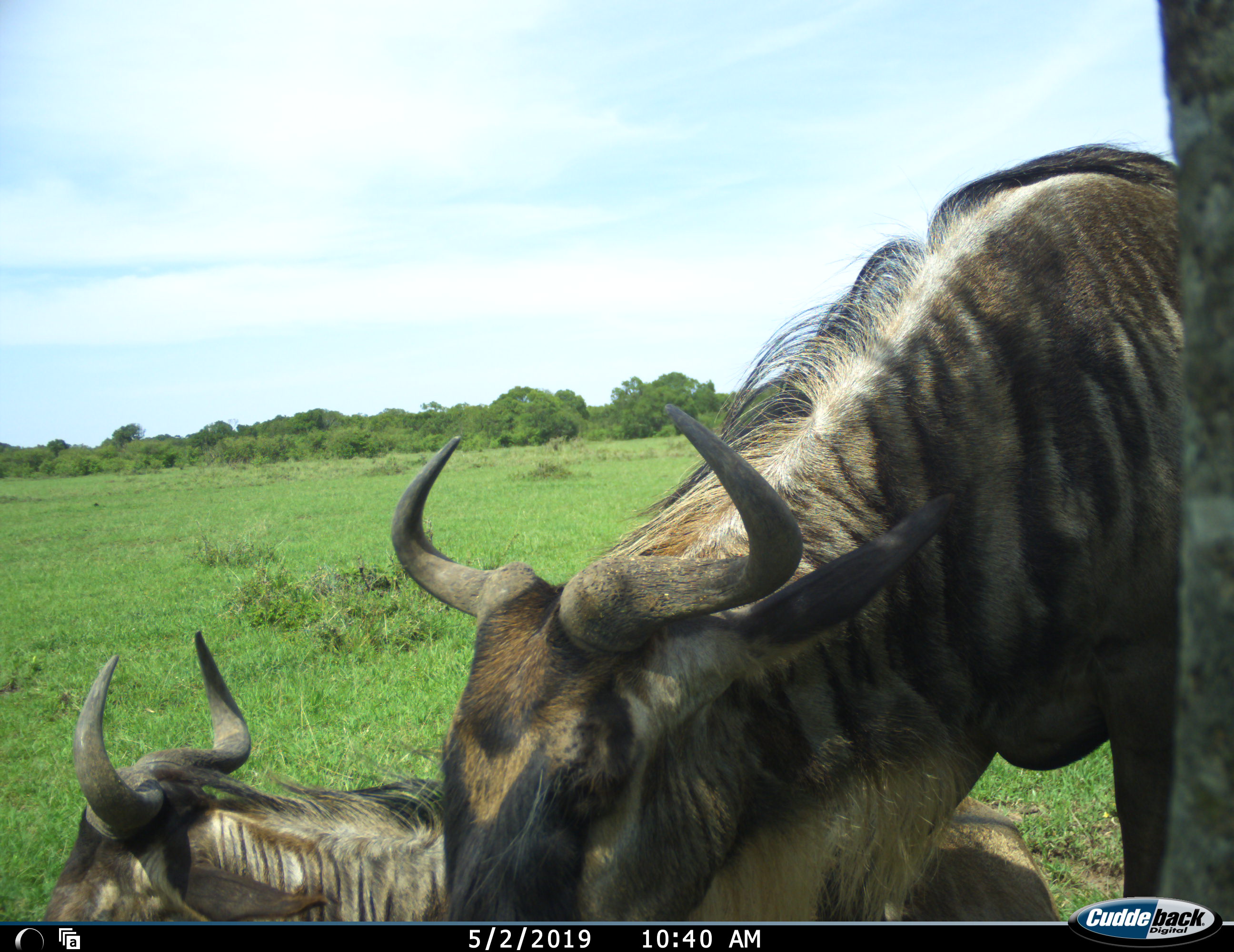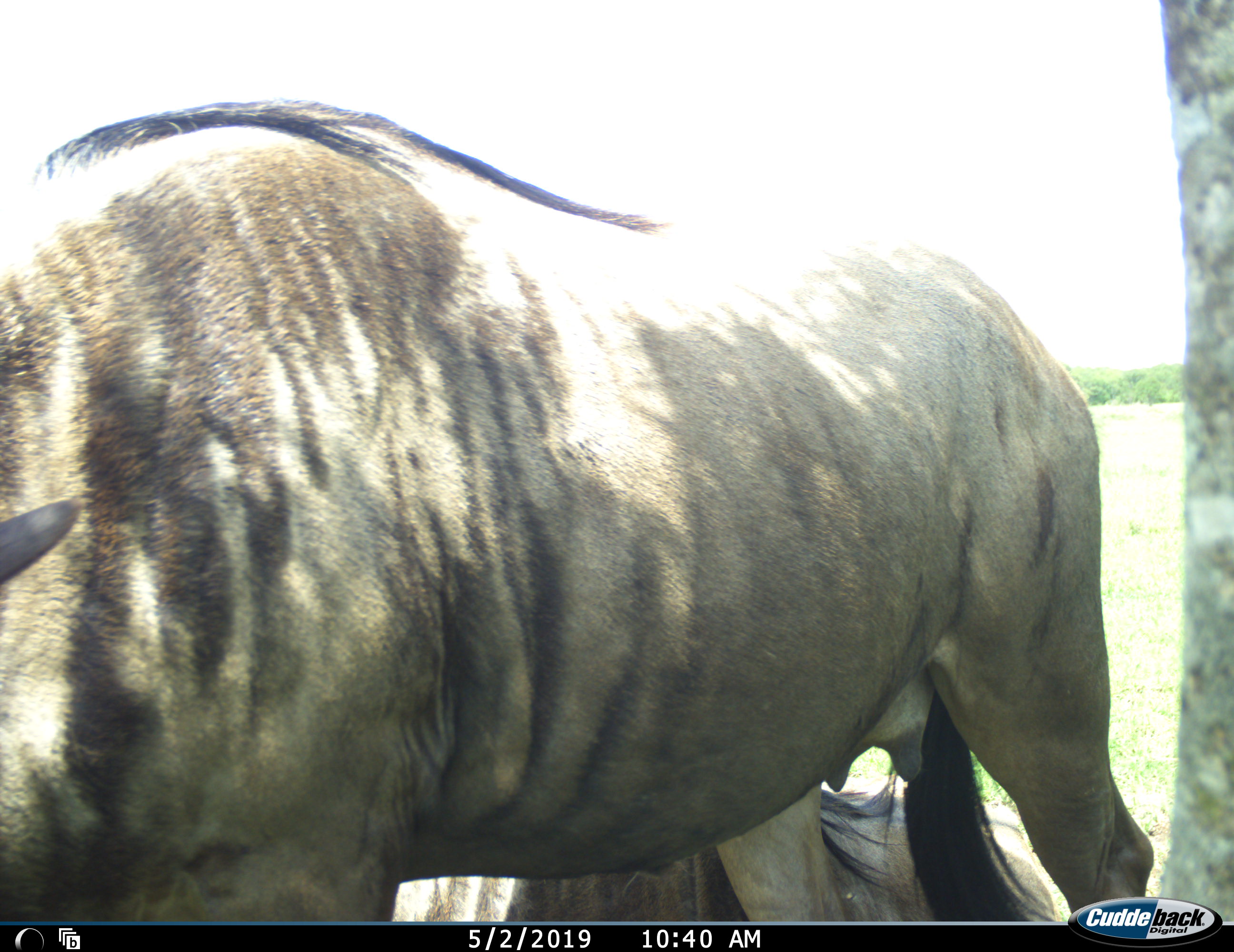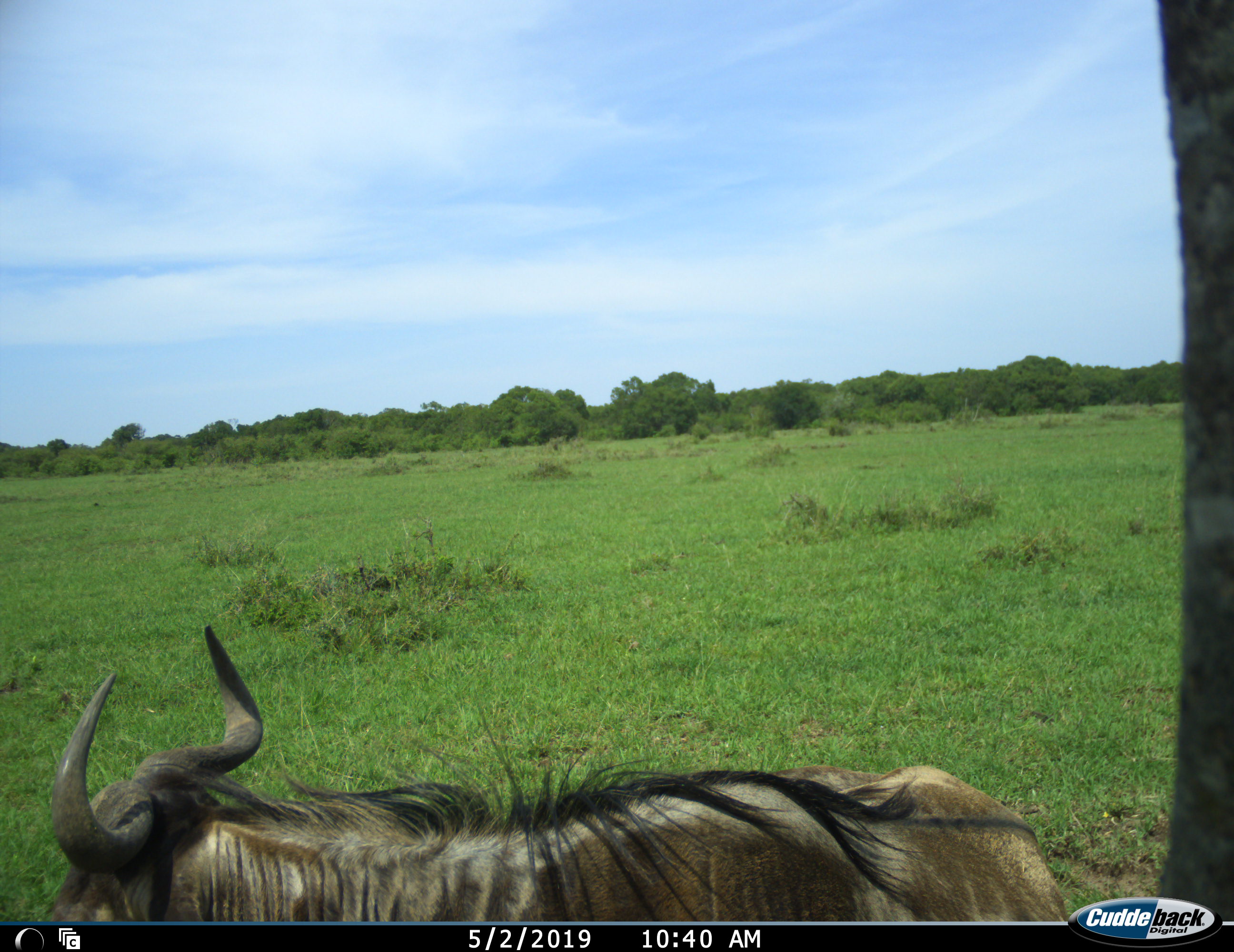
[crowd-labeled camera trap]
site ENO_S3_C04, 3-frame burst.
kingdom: Animalia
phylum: Chordata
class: Mammalia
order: Artiodactyla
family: Bovidae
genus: Connochaetes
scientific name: Connochaetes taurinus taurinus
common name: blue wildebeest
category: wildebeestblue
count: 2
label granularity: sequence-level